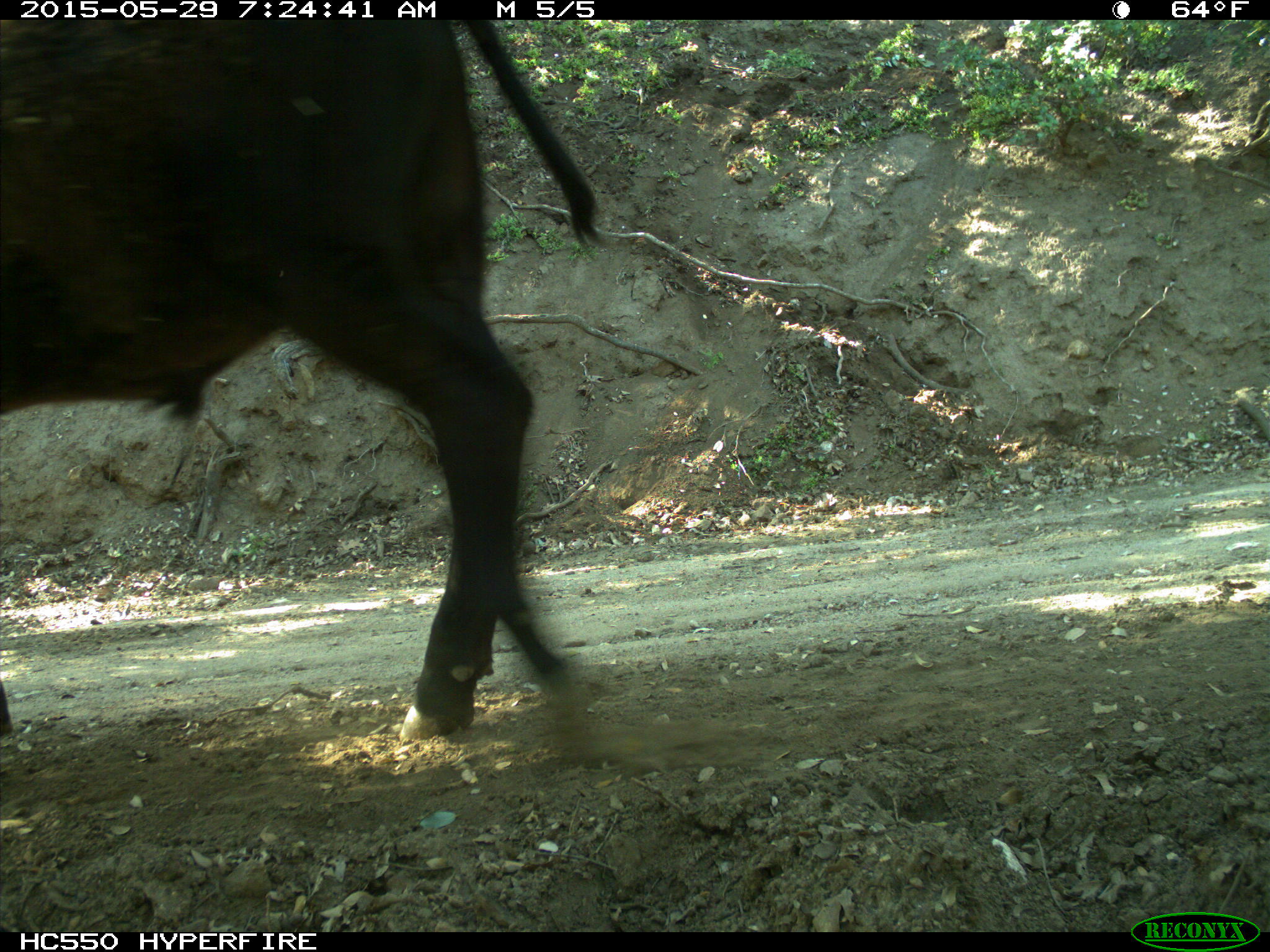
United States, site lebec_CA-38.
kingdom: Animalia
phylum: Chordata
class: Mammalia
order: Artiodactyla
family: Bovidae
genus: Bos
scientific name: Bos taurus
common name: domestic cow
Bos taurus (domestic cow).